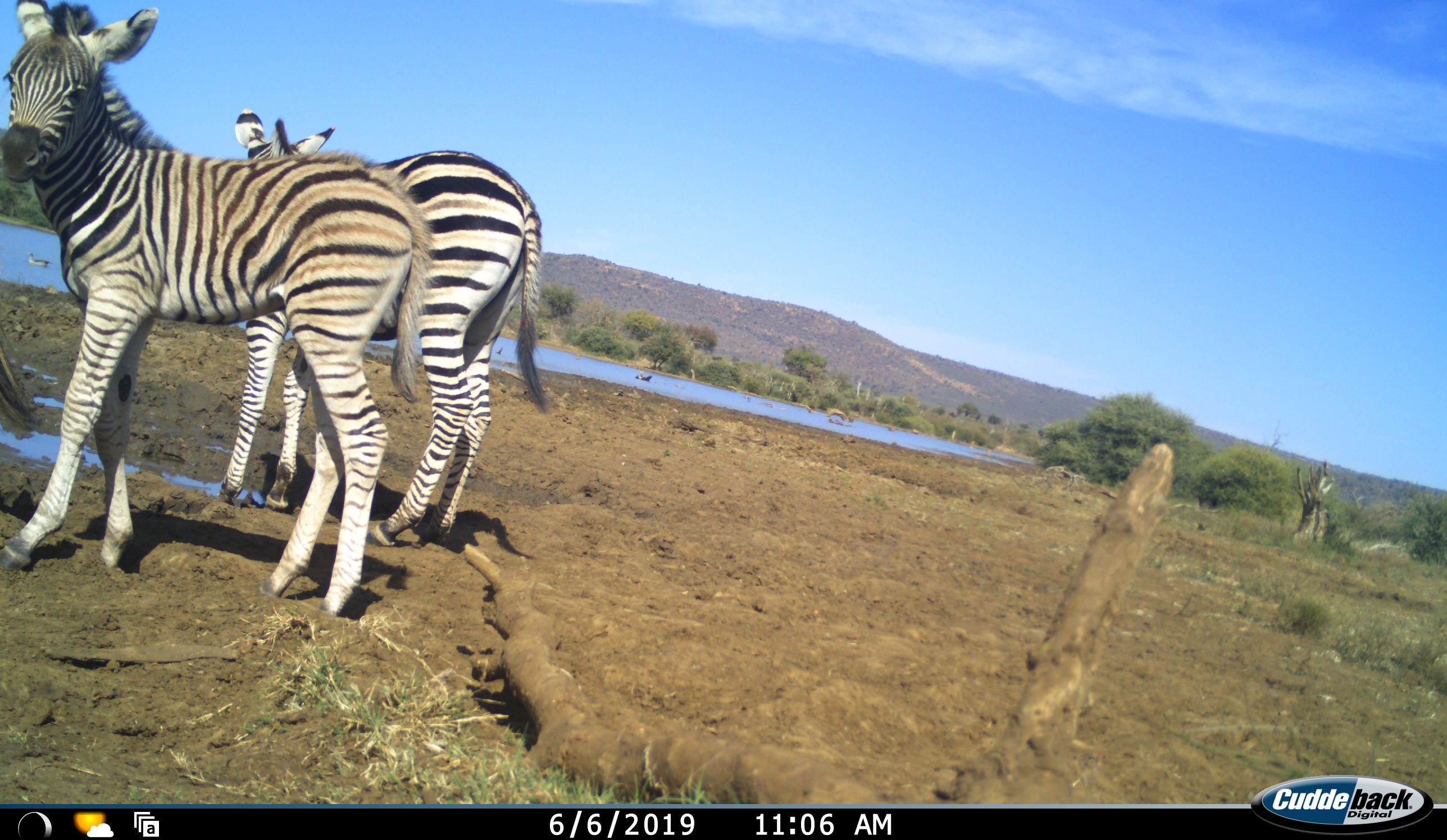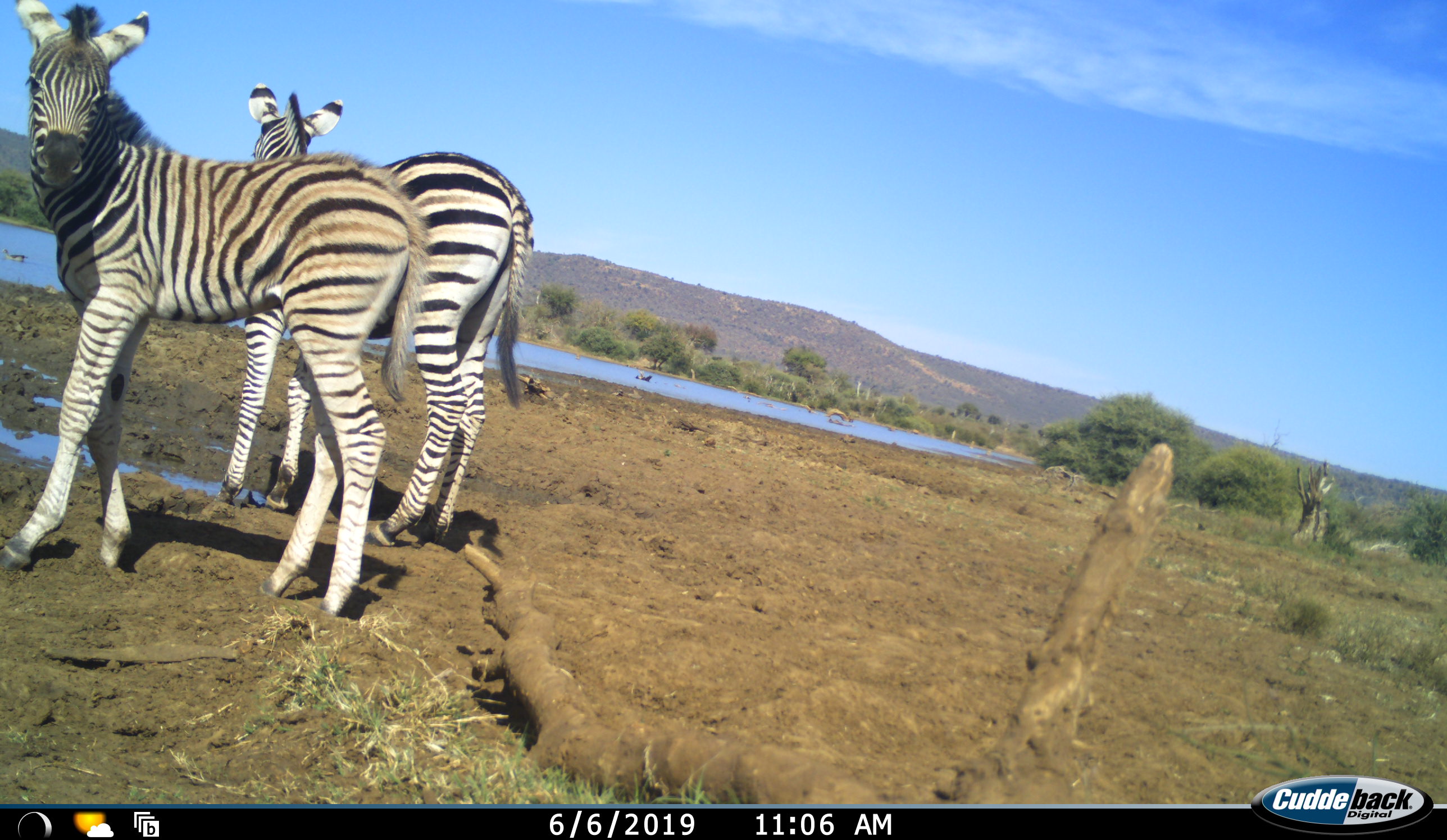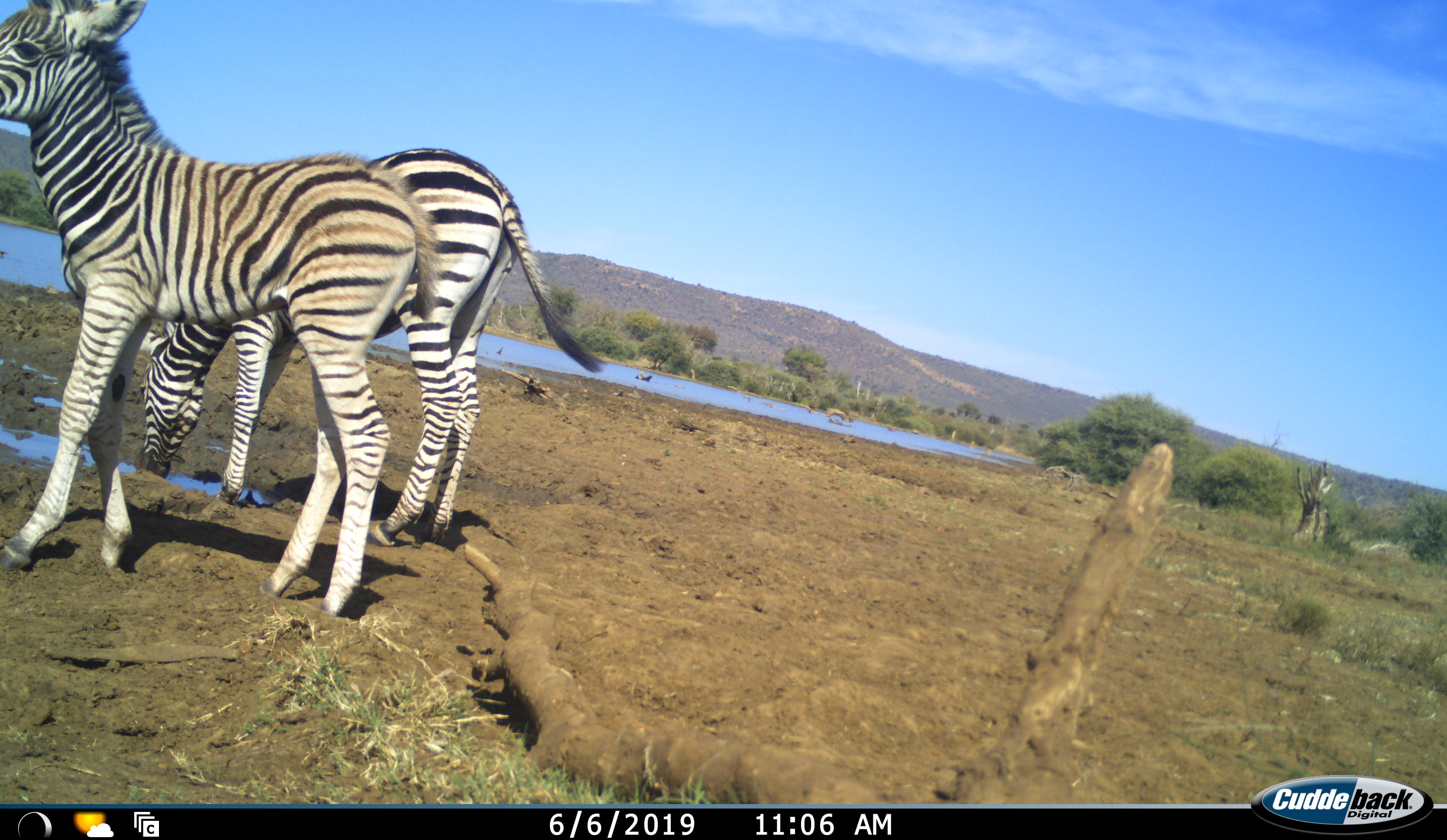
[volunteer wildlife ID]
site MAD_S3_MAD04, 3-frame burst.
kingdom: Animalia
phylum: Chordata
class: Mammalia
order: Perissodactyla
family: Equidae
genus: Equus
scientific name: Equus quagga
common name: plains zebra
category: zebraplains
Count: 2.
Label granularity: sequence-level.